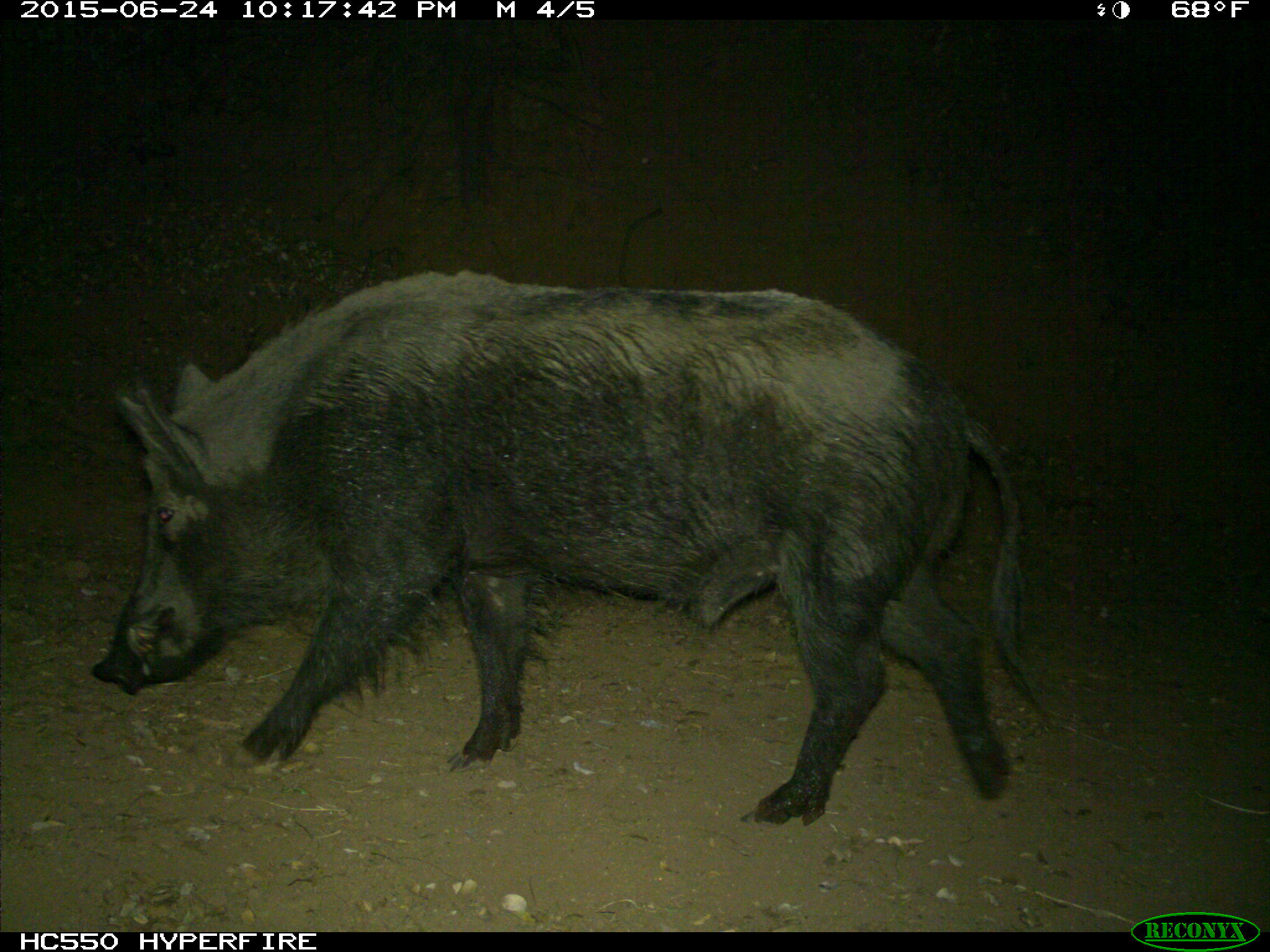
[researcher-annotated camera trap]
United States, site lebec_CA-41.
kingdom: Animalia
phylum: Chordata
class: Mammalia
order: Artiodactyla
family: Suidae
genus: Sus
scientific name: Sus scrofa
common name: wild boar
Sus scrofa (wild boar).